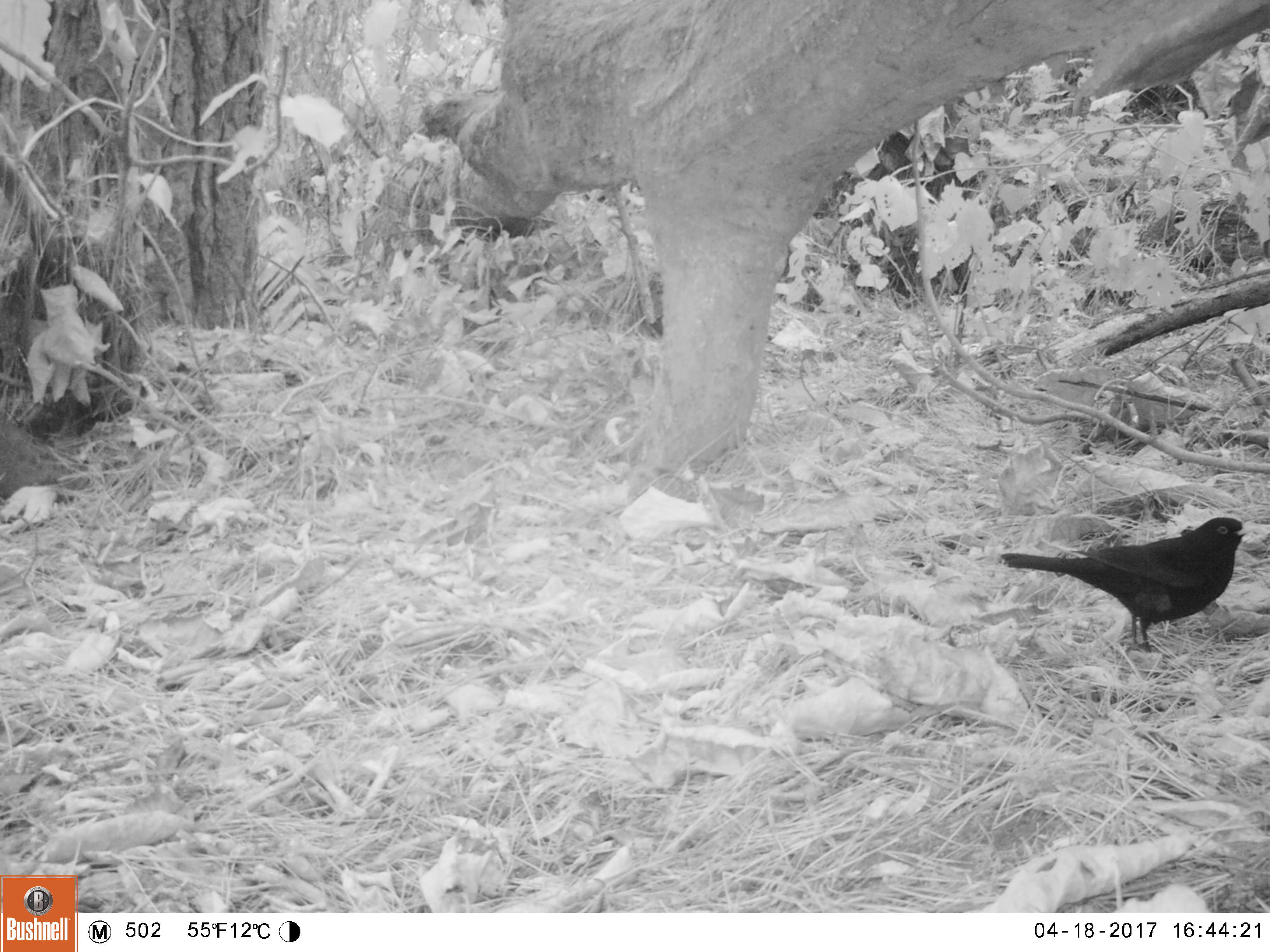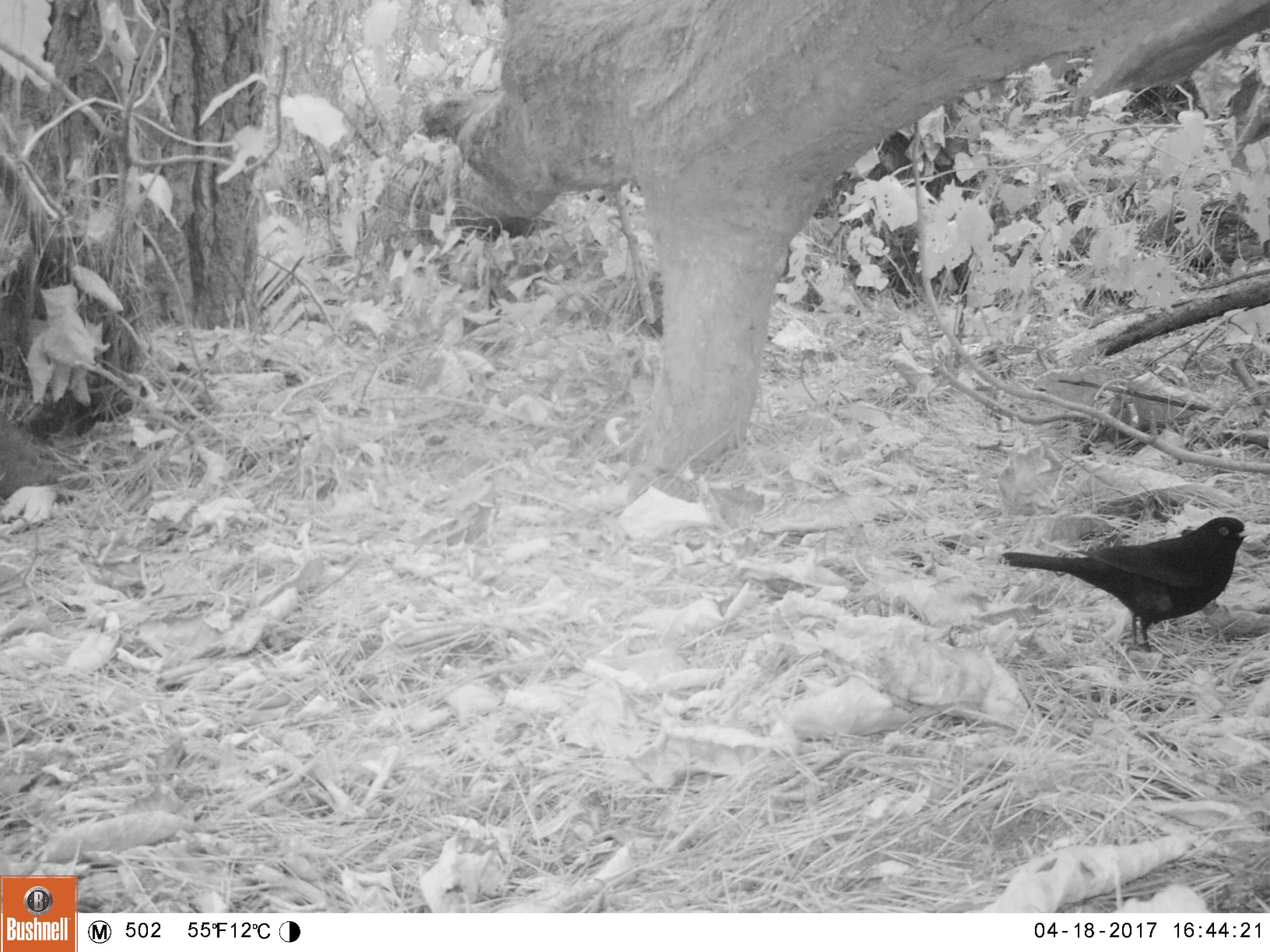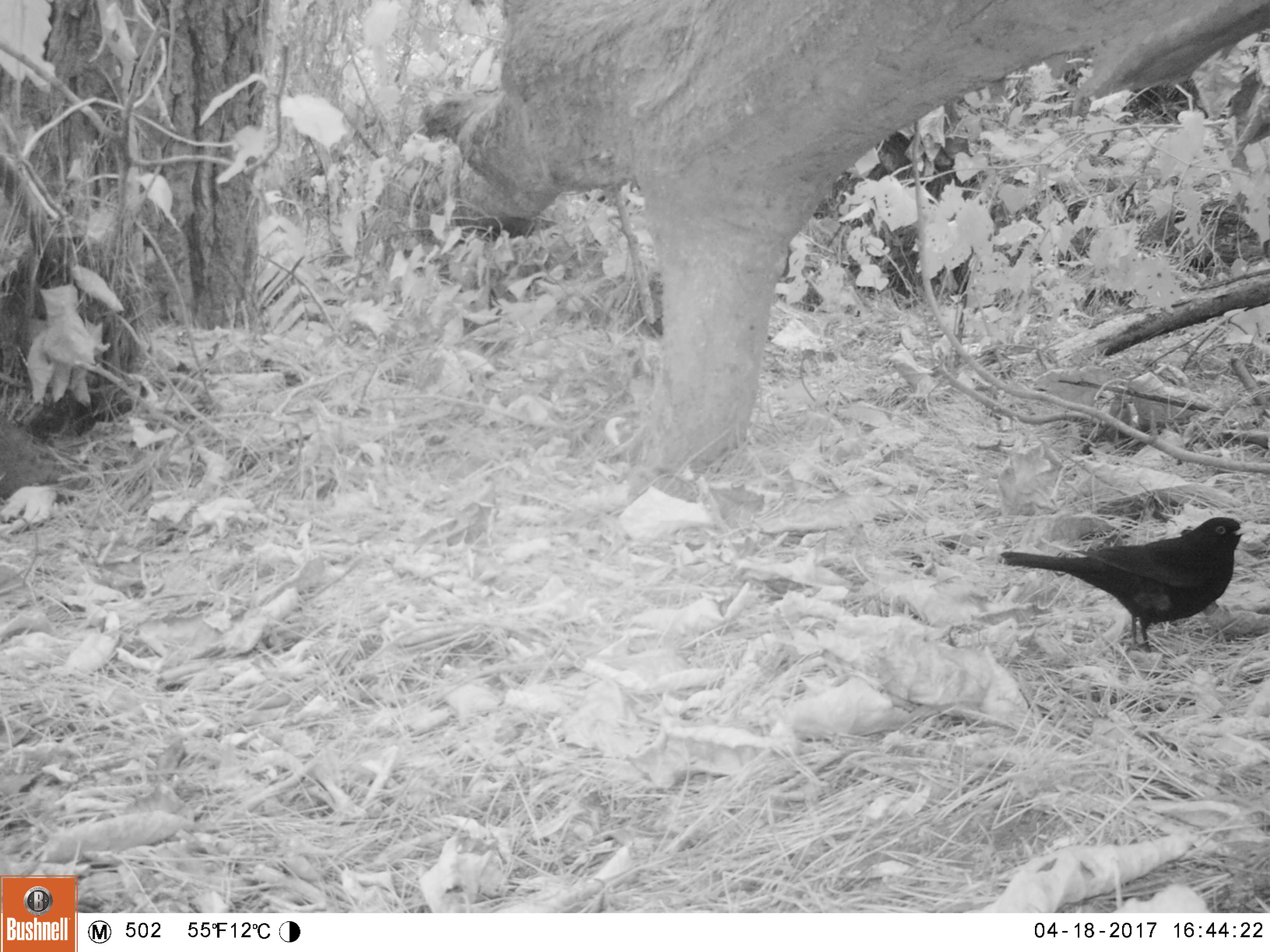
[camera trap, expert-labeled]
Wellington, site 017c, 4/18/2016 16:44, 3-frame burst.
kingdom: Animalia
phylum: Chordata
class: Aves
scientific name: Aves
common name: bird